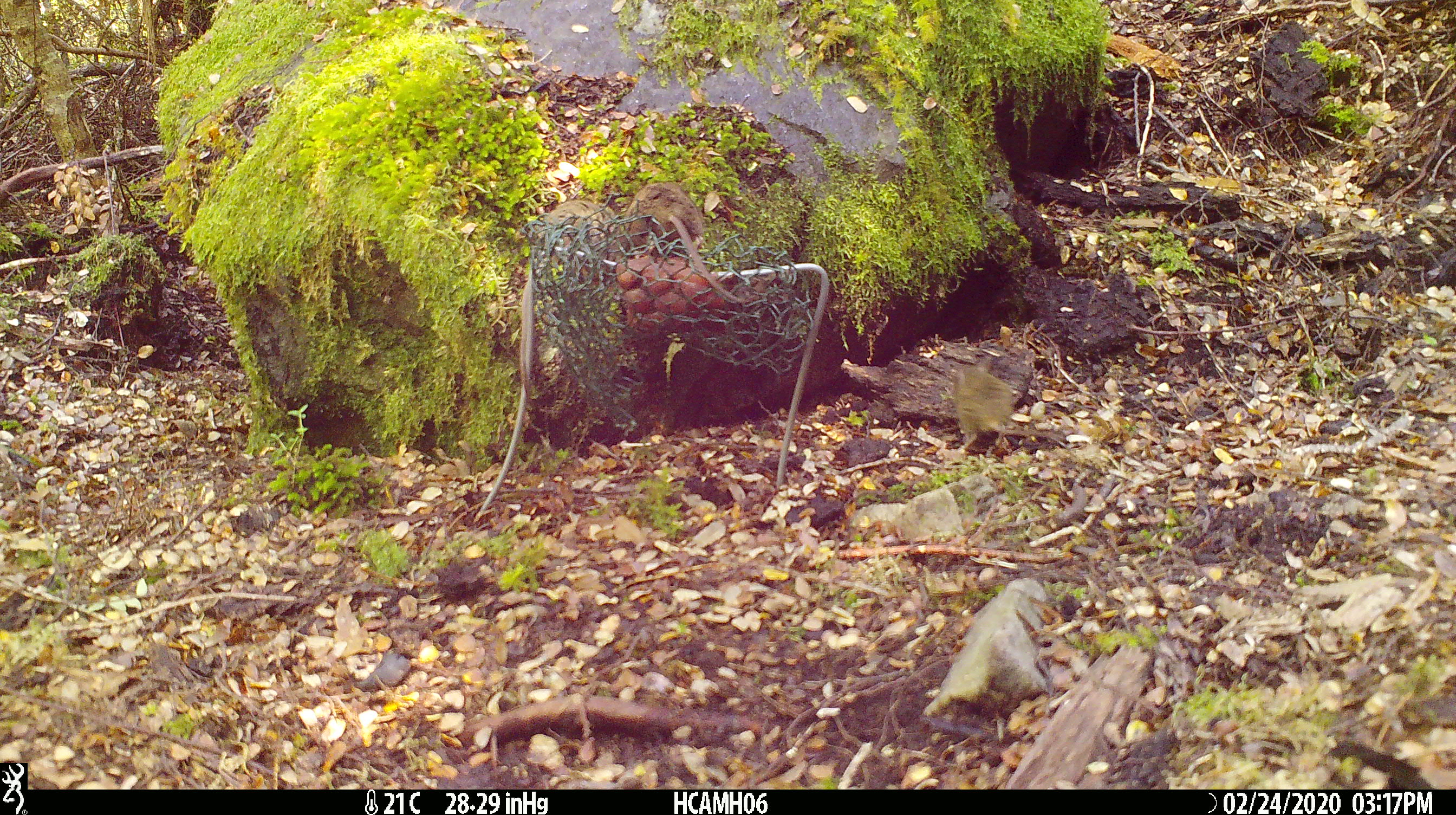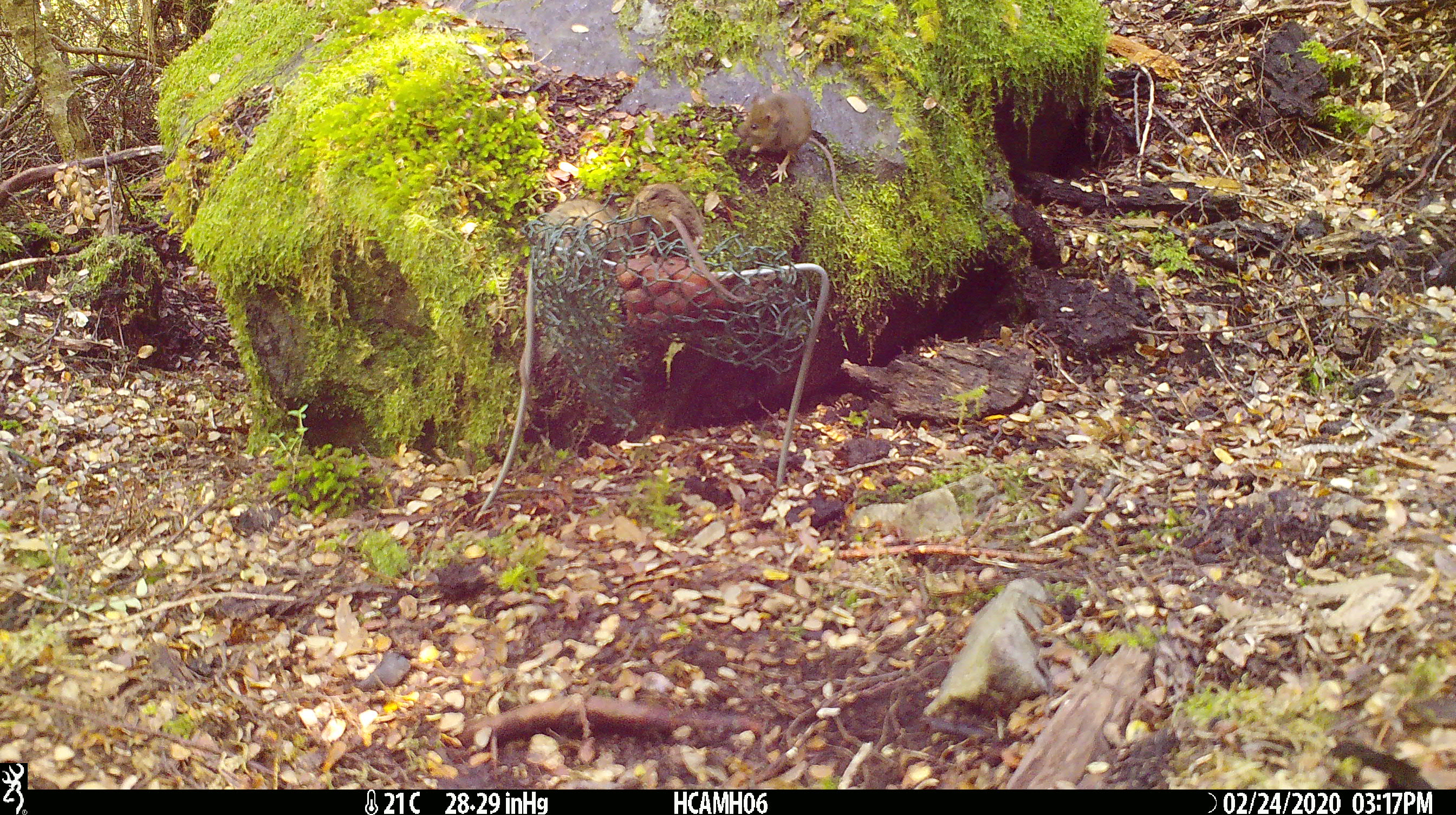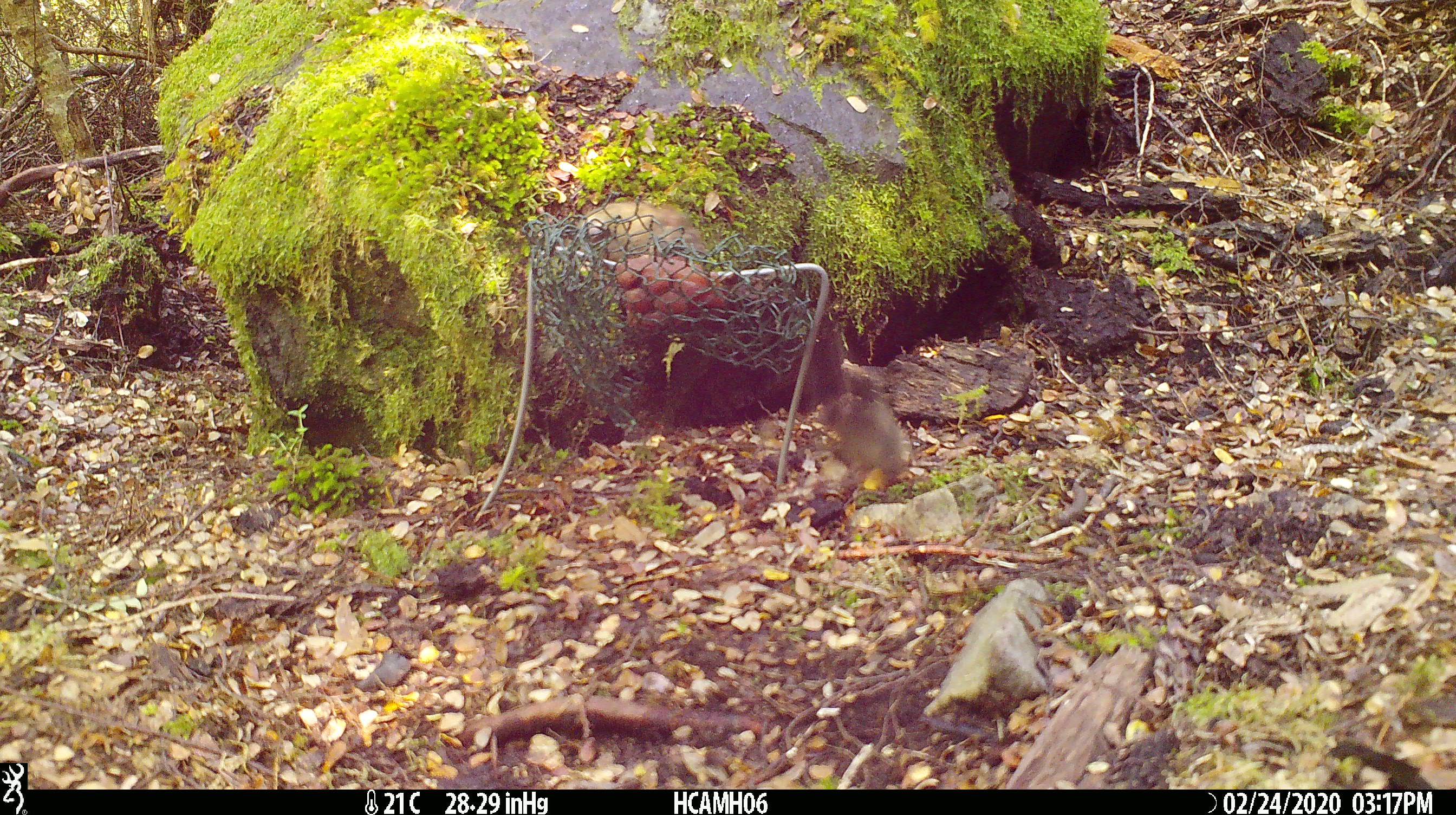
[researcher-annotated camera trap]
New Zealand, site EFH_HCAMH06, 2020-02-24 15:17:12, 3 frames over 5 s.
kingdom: Animalia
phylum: Chordata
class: Mammalia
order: Rodentia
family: Muridae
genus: Mus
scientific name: Mus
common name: mouse